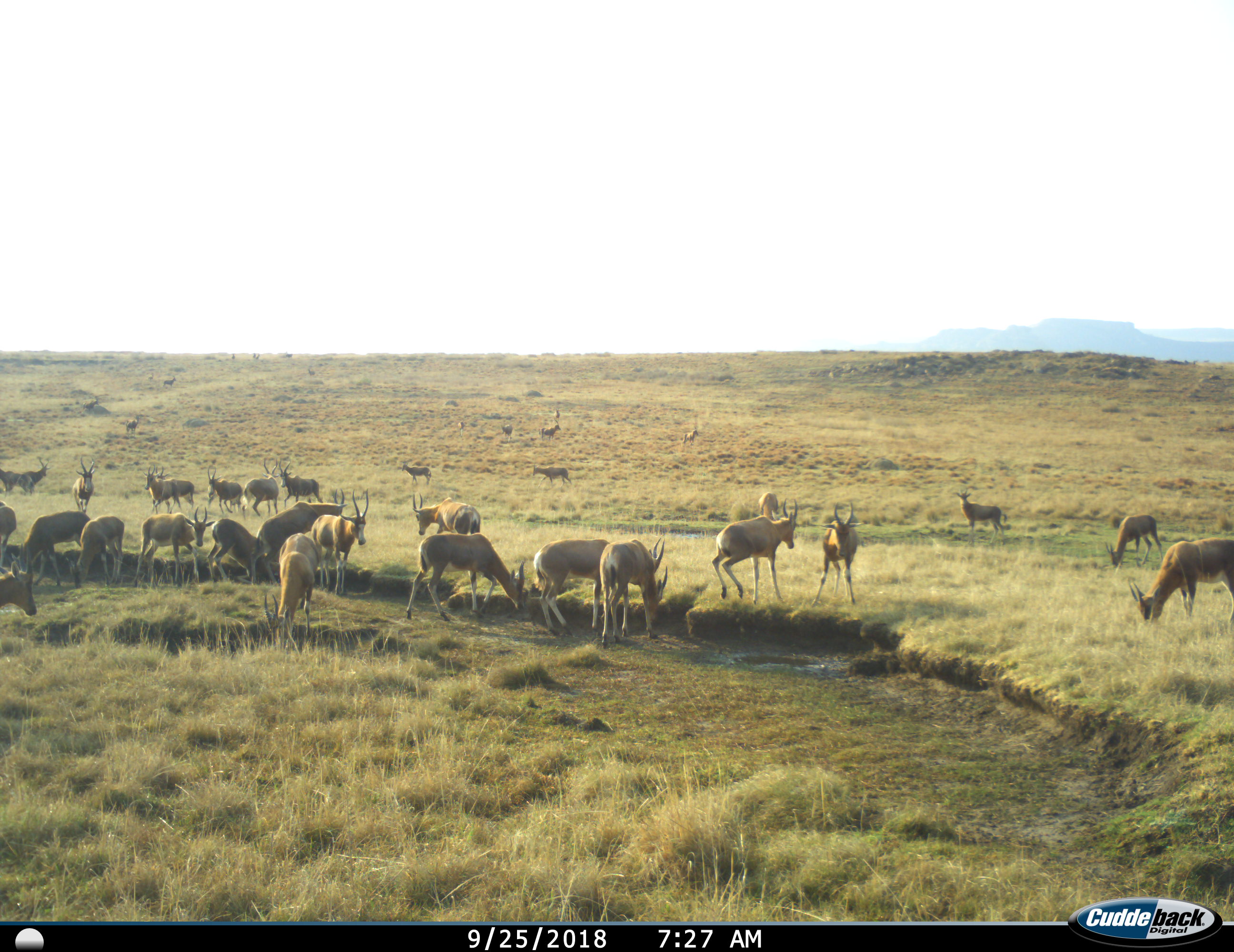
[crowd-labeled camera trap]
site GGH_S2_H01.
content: unidentified animal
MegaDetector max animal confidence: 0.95